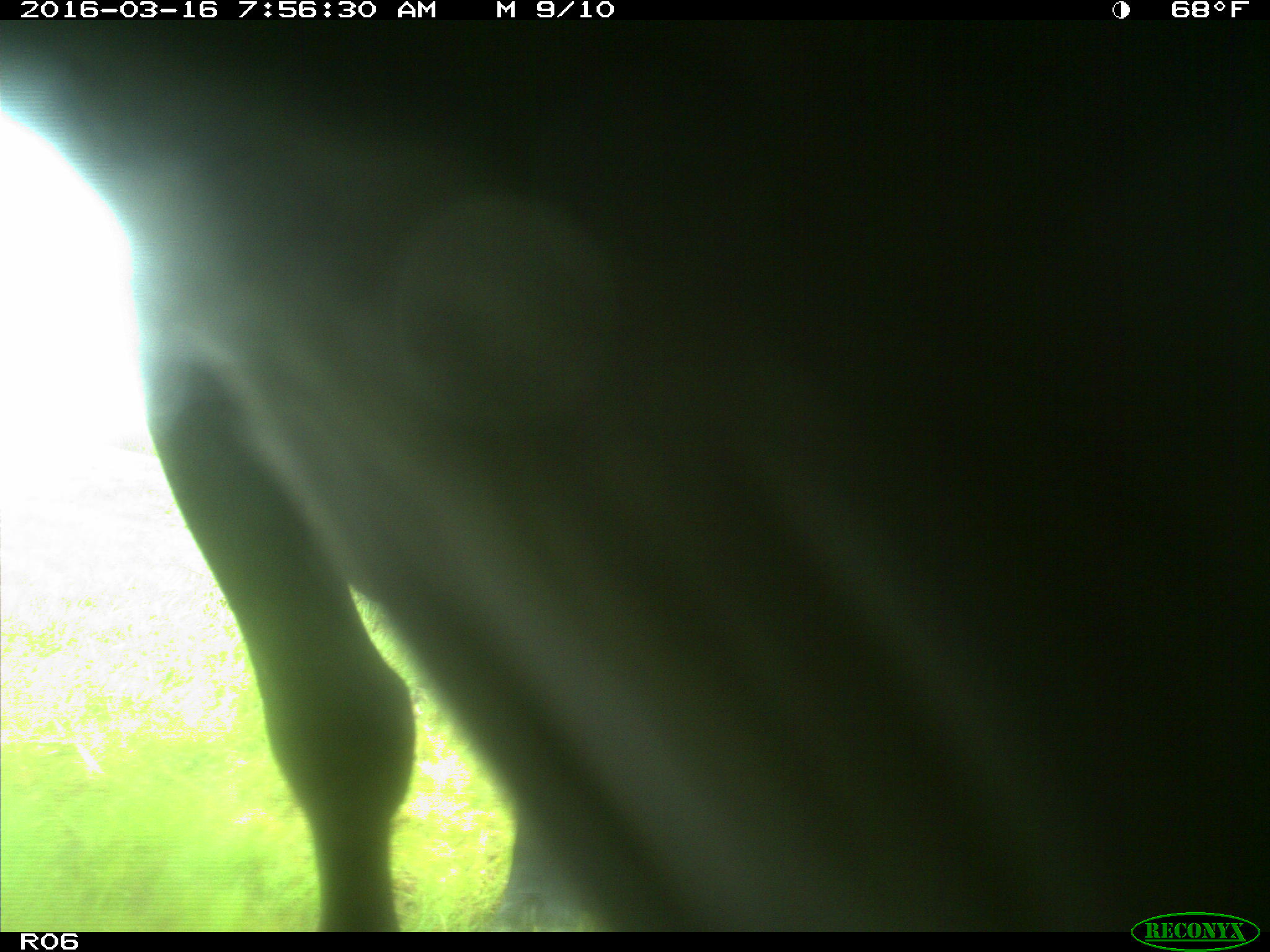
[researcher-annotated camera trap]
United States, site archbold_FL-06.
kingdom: Animalia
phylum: Chordata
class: Mammalia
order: Artiodactyla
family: Bovidae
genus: Bos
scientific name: Bos taurus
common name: domestic cow